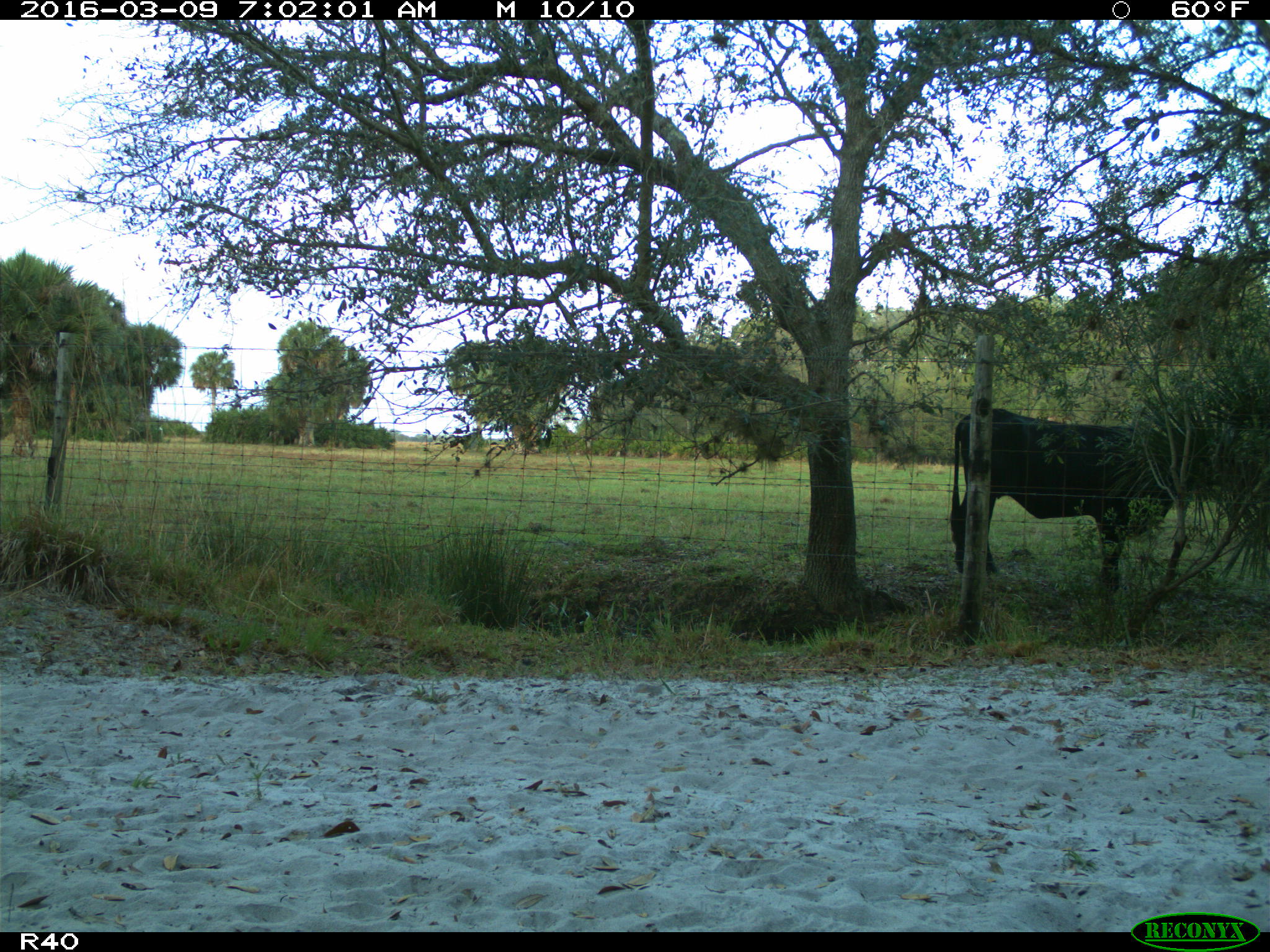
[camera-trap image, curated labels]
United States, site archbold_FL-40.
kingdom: Animalia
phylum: Chordata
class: Mammalia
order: Artiodactyla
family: Bovidae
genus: Bos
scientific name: Bos taurus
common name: domestic cow